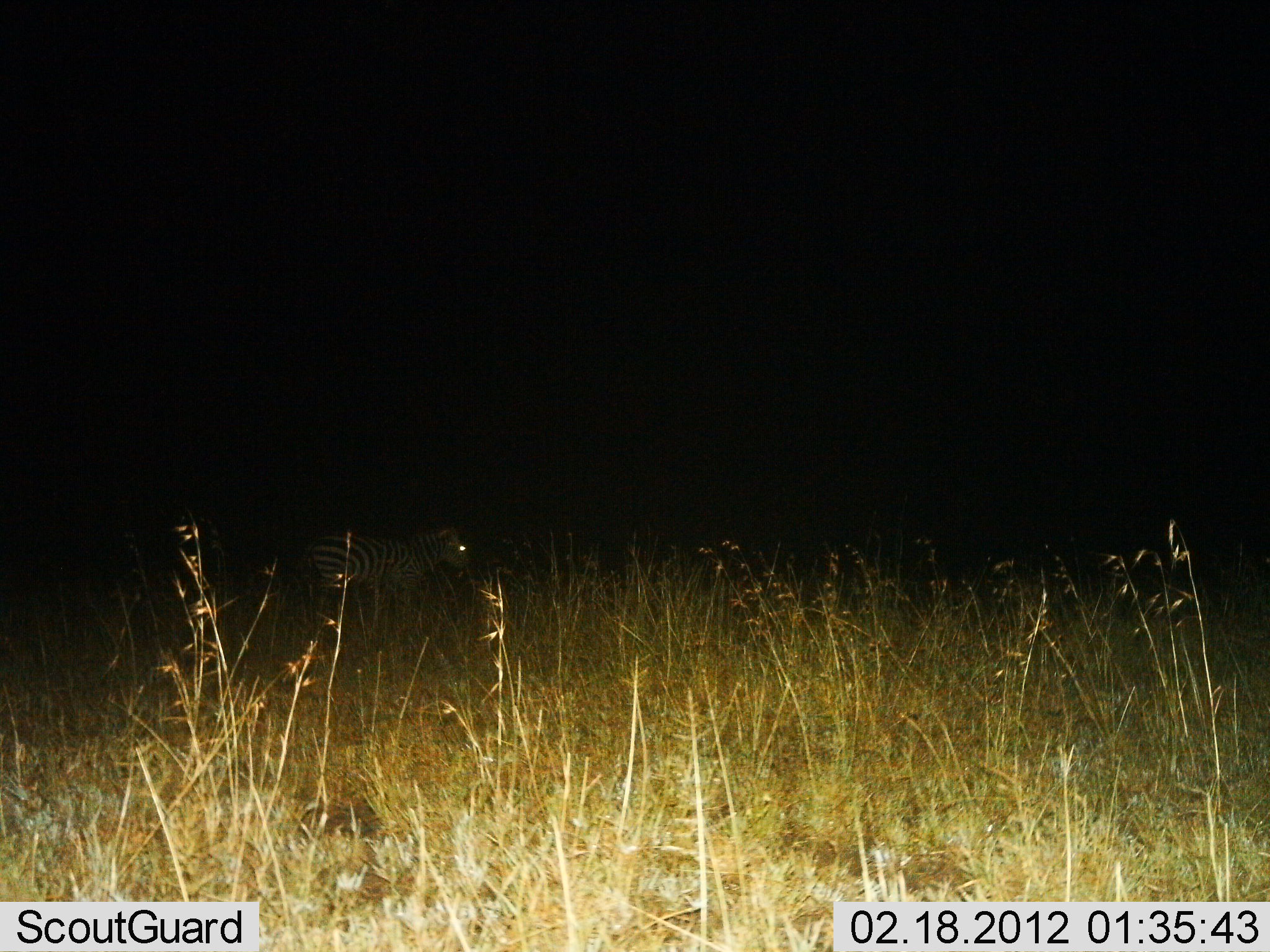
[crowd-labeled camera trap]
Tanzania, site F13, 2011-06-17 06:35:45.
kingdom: Animalia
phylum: Chordata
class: Mammalia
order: Perissodactyla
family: Equidae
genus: Equus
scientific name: Equus quagga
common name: plains zebra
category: zebra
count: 1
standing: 50%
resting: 0%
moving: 50%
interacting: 0%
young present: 0%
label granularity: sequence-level